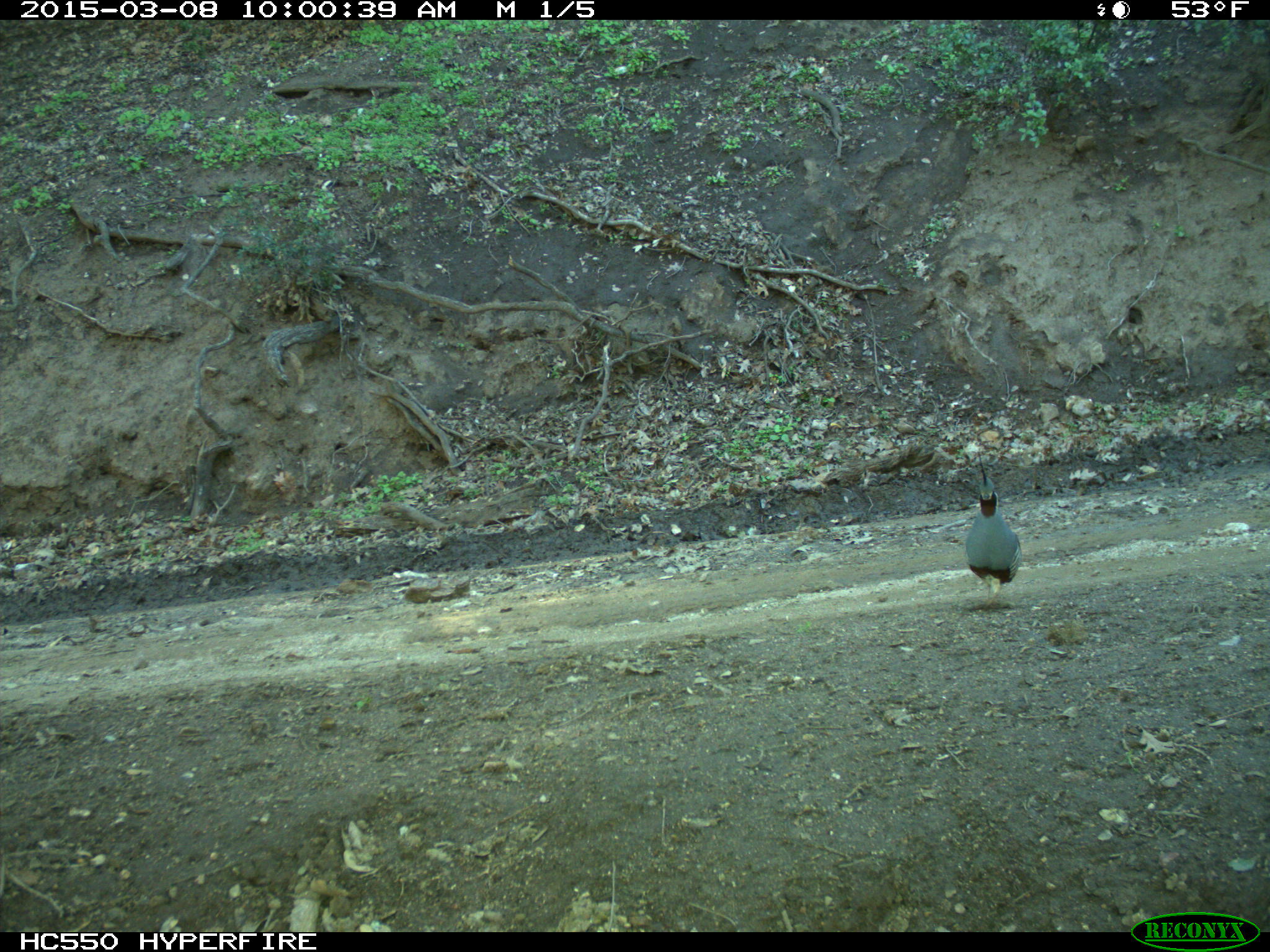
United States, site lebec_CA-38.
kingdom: Animalia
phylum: Chordata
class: Aves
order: Galliformes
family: Odontophoridae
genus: Callipepla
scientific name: Callipepla californica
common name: california quail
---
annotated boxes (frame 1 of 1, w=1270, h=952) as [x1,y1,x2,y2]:
animal: [965,453,1022,609]